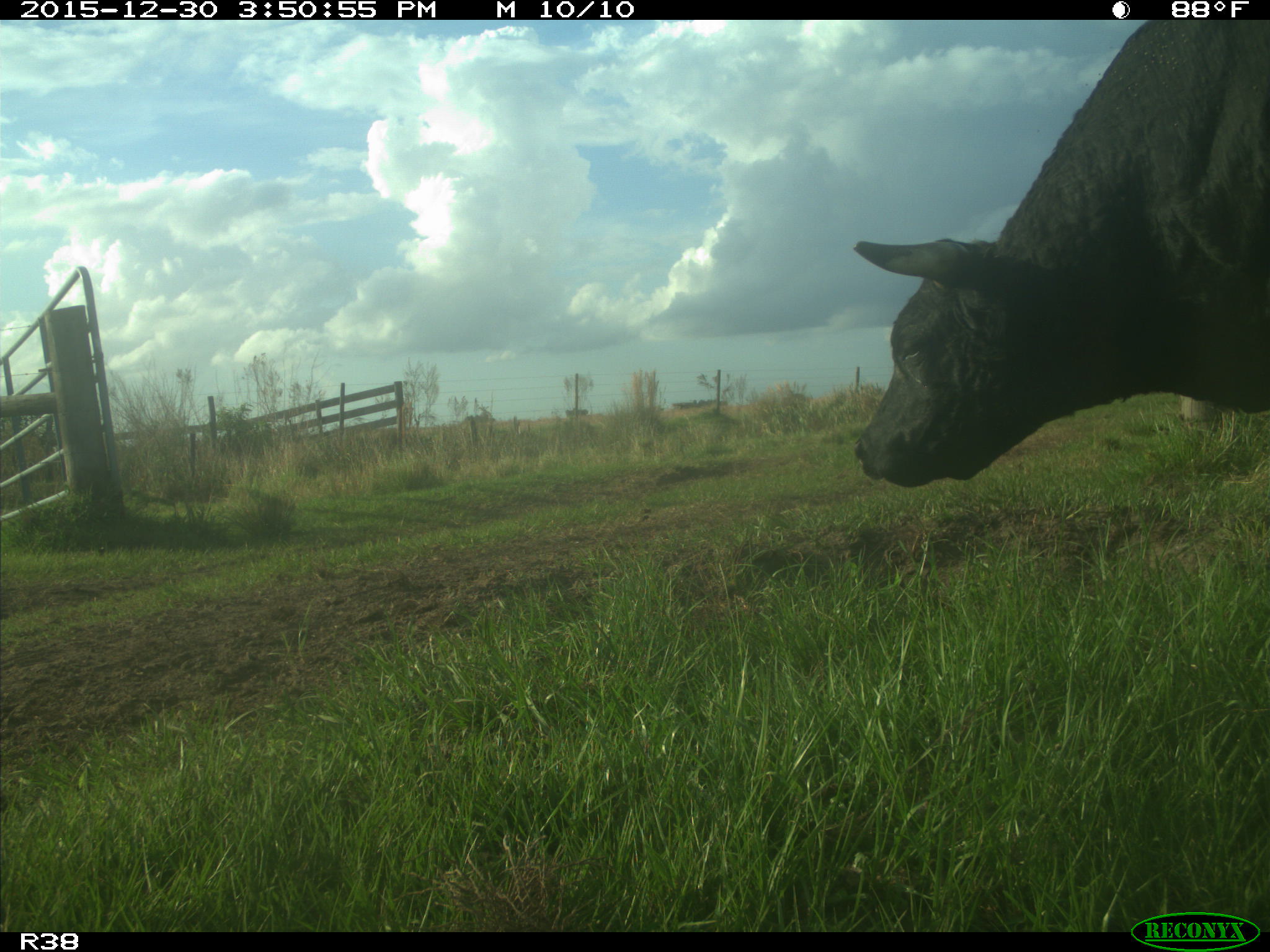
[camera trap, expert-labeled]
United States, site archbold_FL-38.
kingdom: Animalia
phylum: Chordata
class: Mammalia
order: Artiodactyla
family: Bovidae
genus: Bos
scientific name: Bos taurus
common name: domestic cow